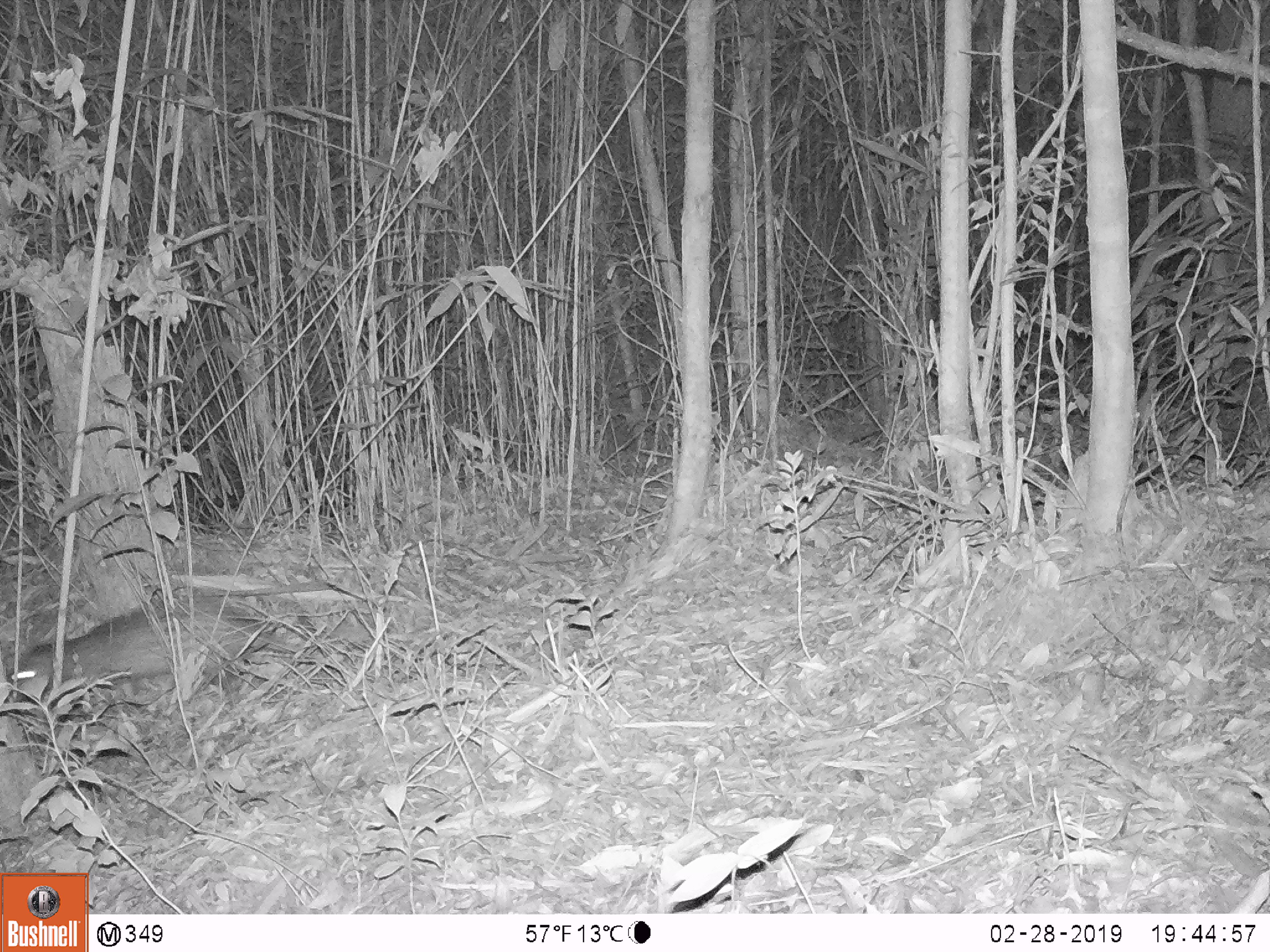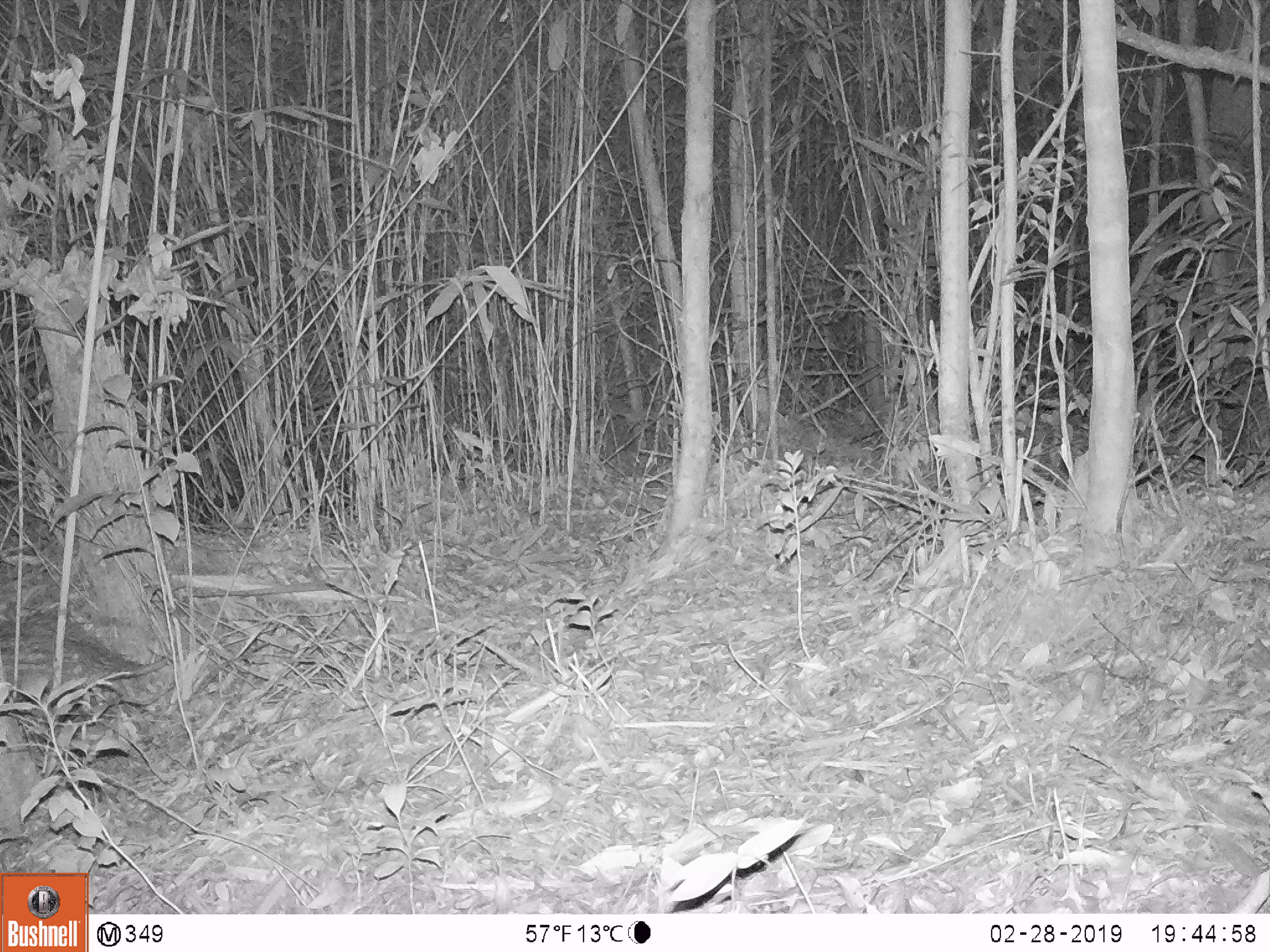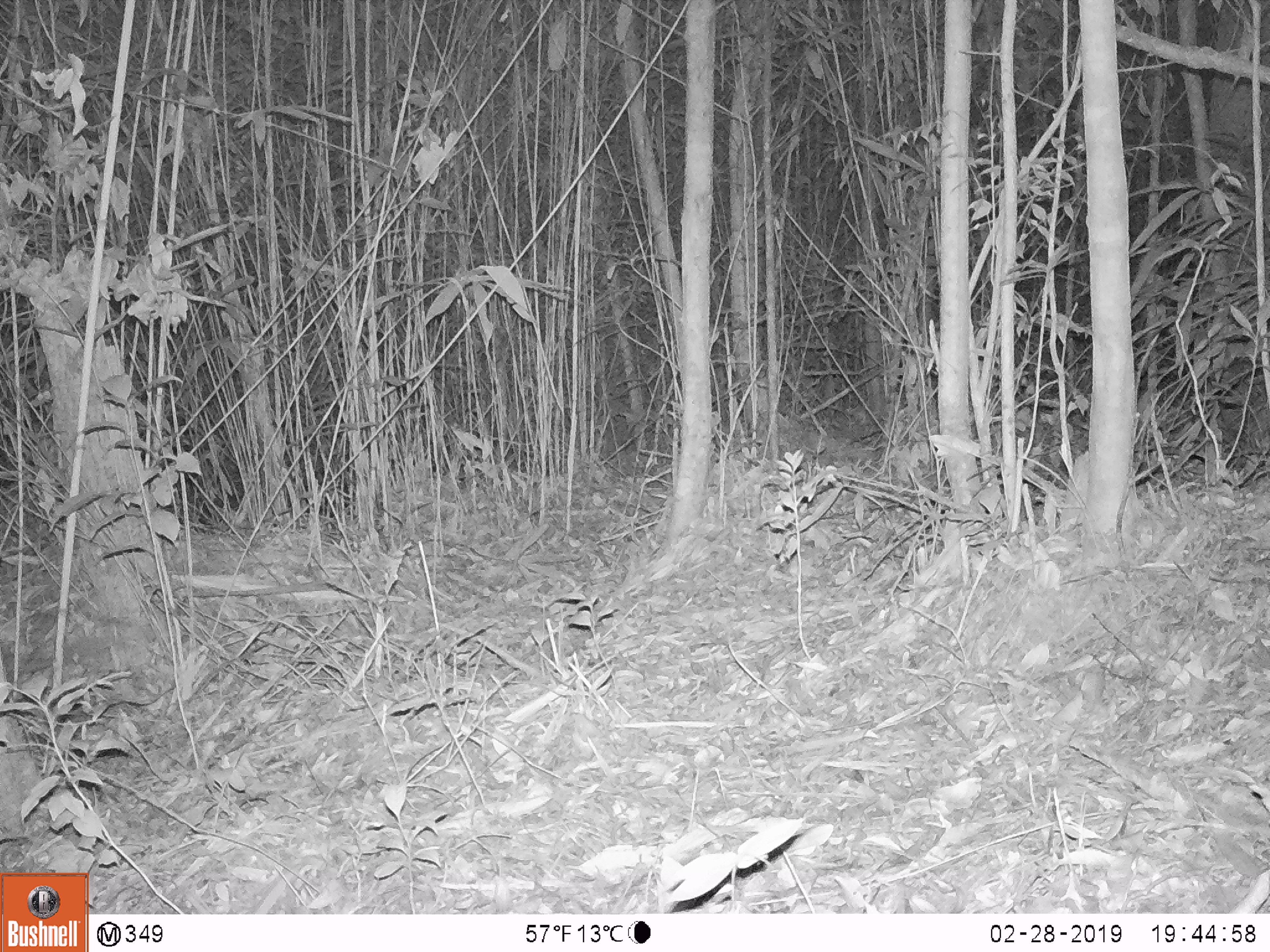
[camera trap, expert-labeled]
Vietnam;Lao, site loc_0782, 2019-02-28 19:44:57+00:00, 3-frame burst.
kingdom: Animalia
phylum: Chordata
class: Mammalia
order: Rodentia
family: Hystricidae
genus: Atherurus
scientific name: Atherurus macrourus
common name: asiatic brush-tailed porcupine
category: asiatic brush tailed porcupine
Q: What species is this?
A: Asiatic brush tailed porcupine (asiatic brush-tailed porcupine) (Atherurus macrourus).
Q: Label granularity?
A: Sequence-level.